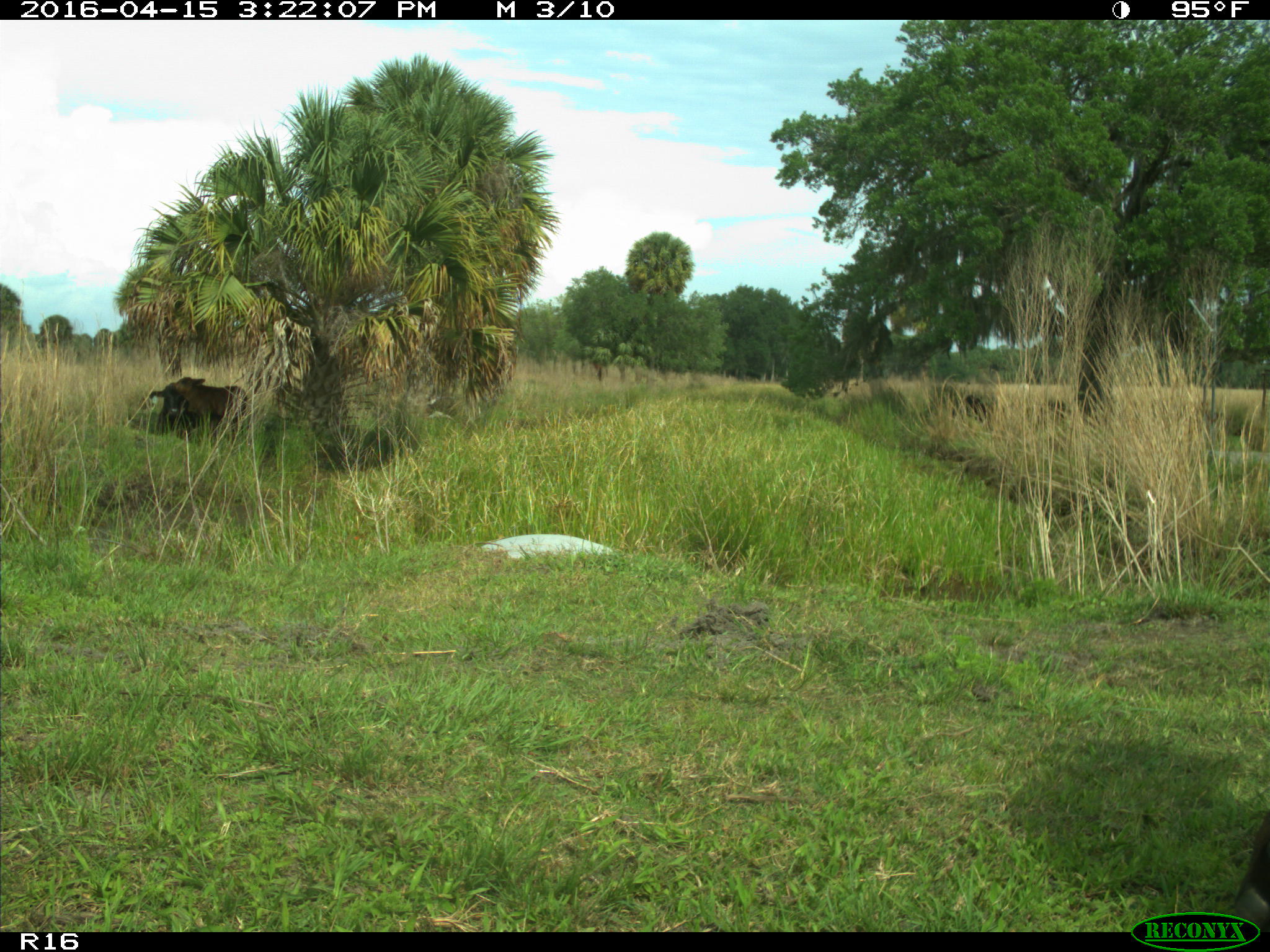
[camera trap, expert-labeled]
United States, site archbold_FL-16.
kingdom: Animalia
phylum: Chordata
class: Mammalia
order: Artiodactyla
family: Bovidae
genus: Bos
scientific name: Bos taurus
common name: domestic cow